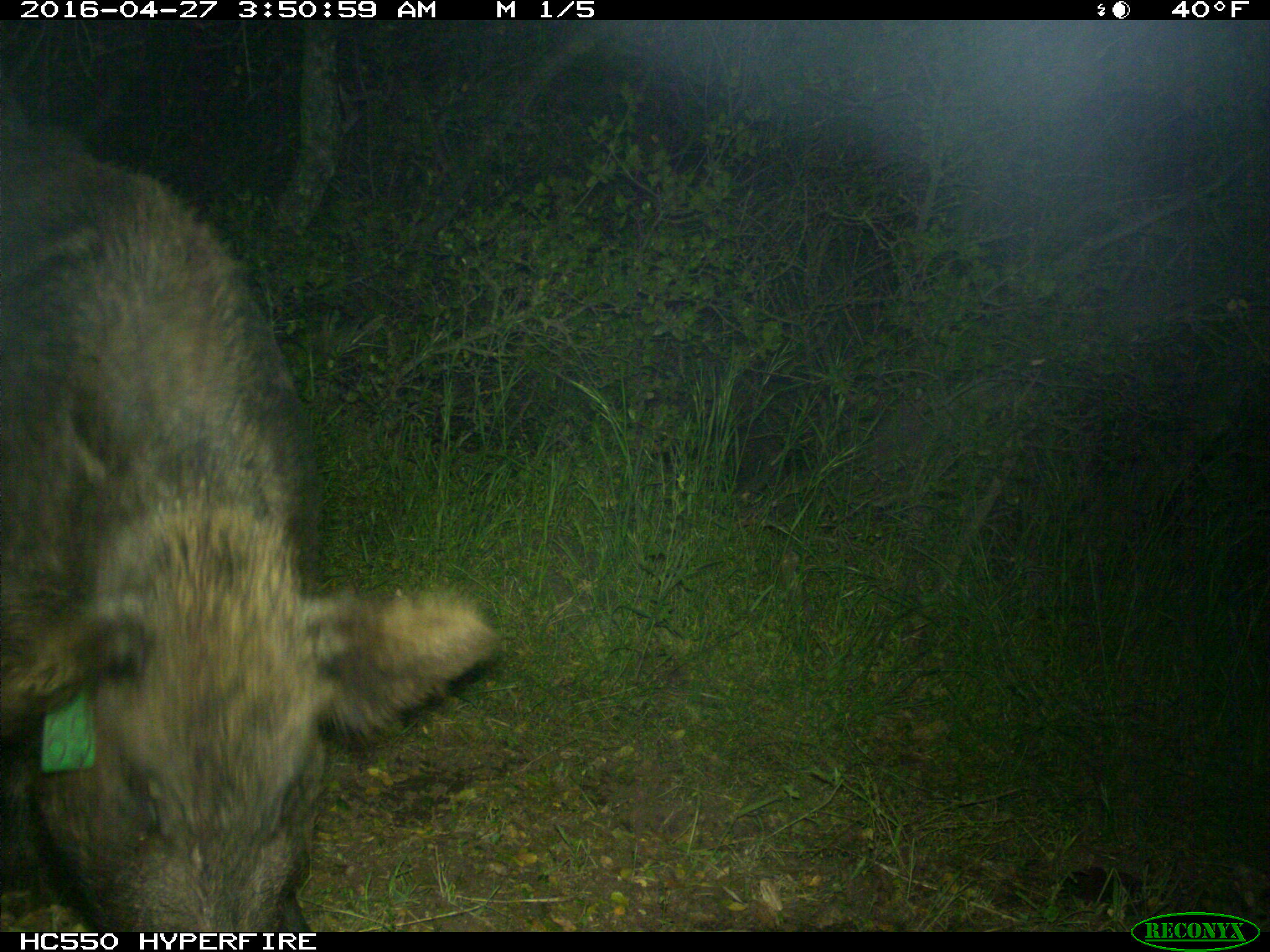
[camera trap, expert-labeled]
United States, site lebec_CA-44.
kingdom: Animalia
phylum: Chordata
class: Mammalia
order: Artiodactyla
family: Suidae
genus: Sus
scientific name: Sus scrofa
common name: wild boar